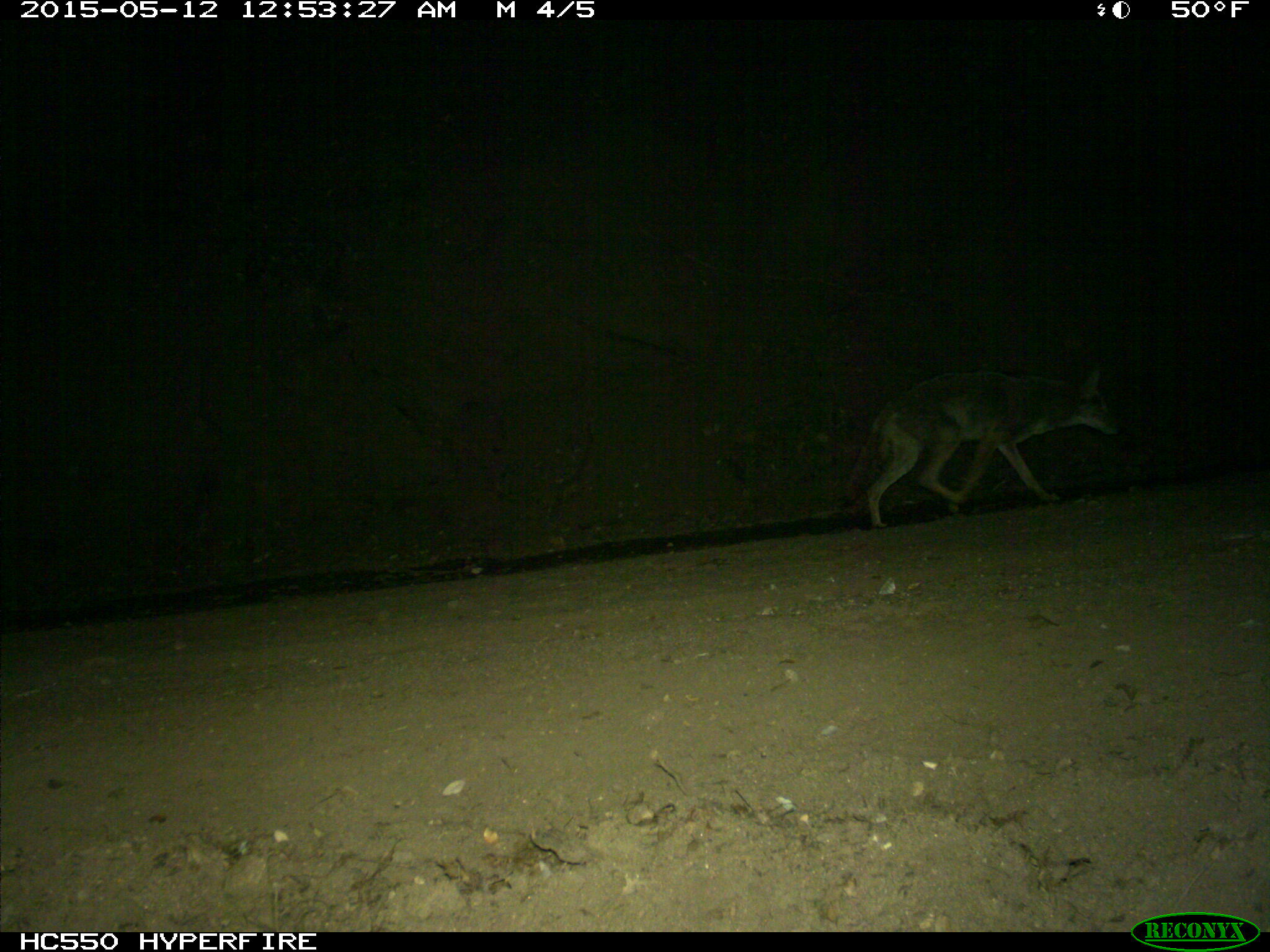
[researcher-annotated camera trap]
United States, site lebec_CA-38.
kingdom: Animalia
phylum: Chordata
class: Mammalia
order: Carnivora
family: Canidae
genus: Canis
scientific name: Canis latrans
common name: coyote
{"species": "Canis latrans (coyote)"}